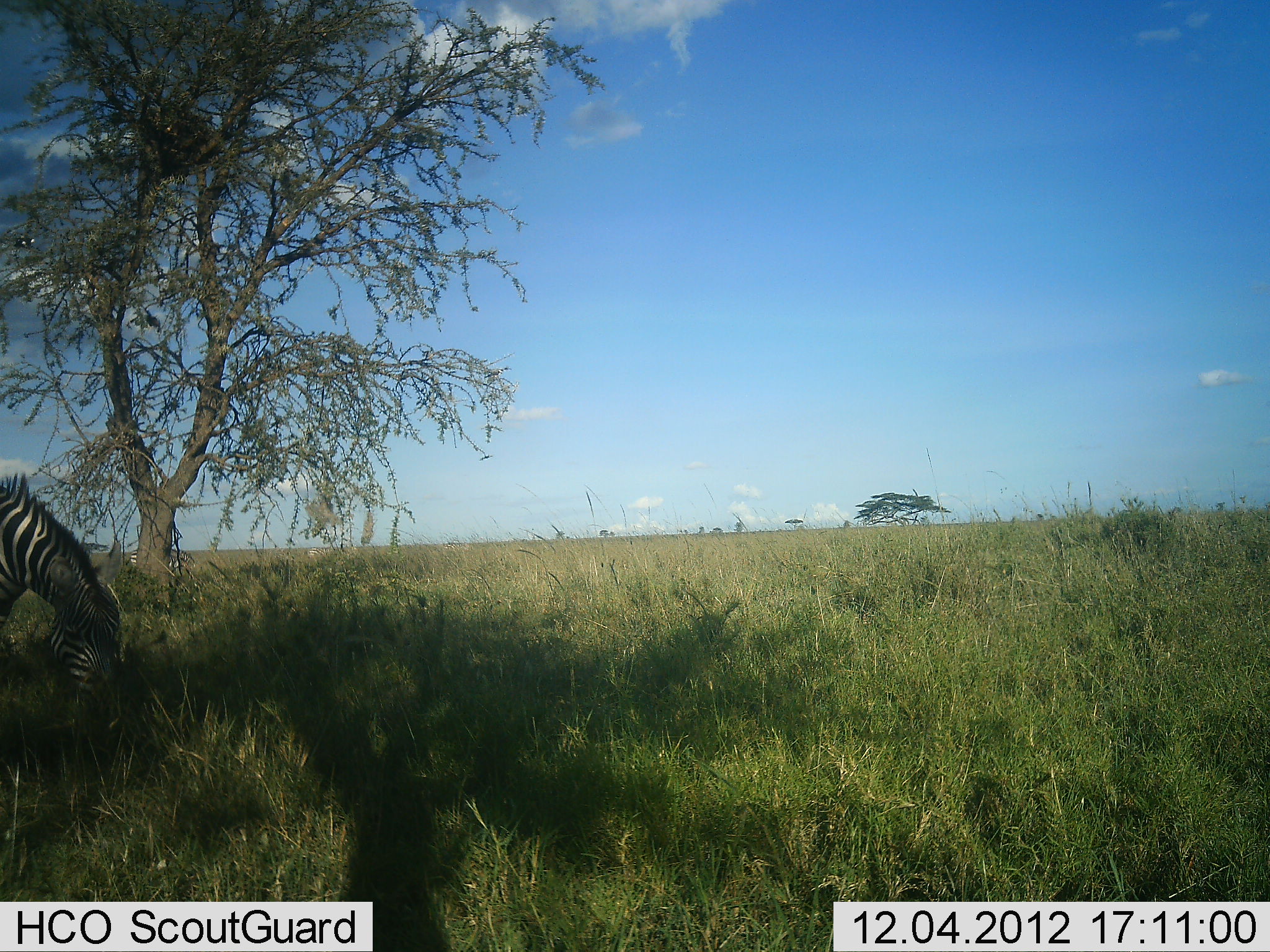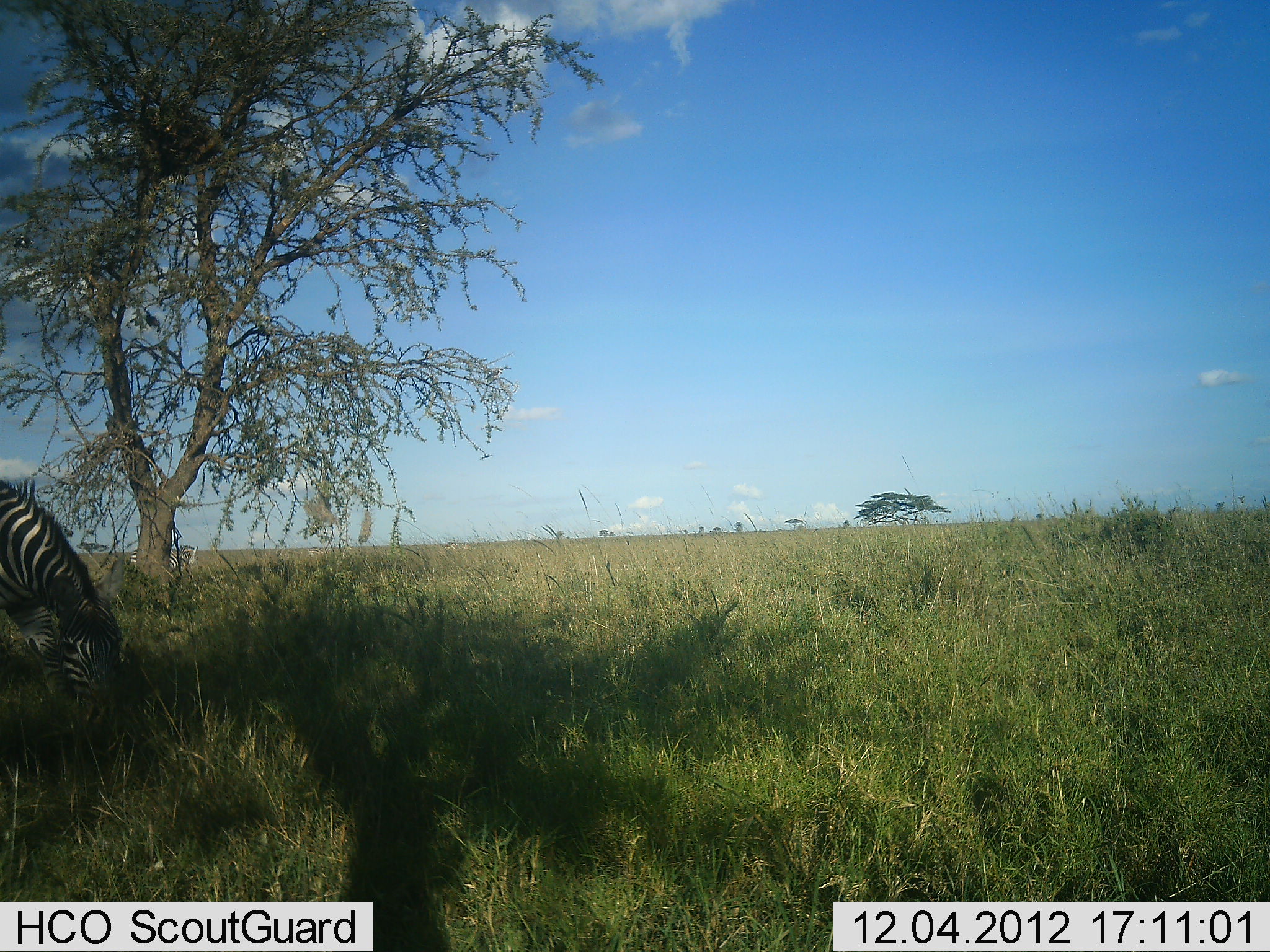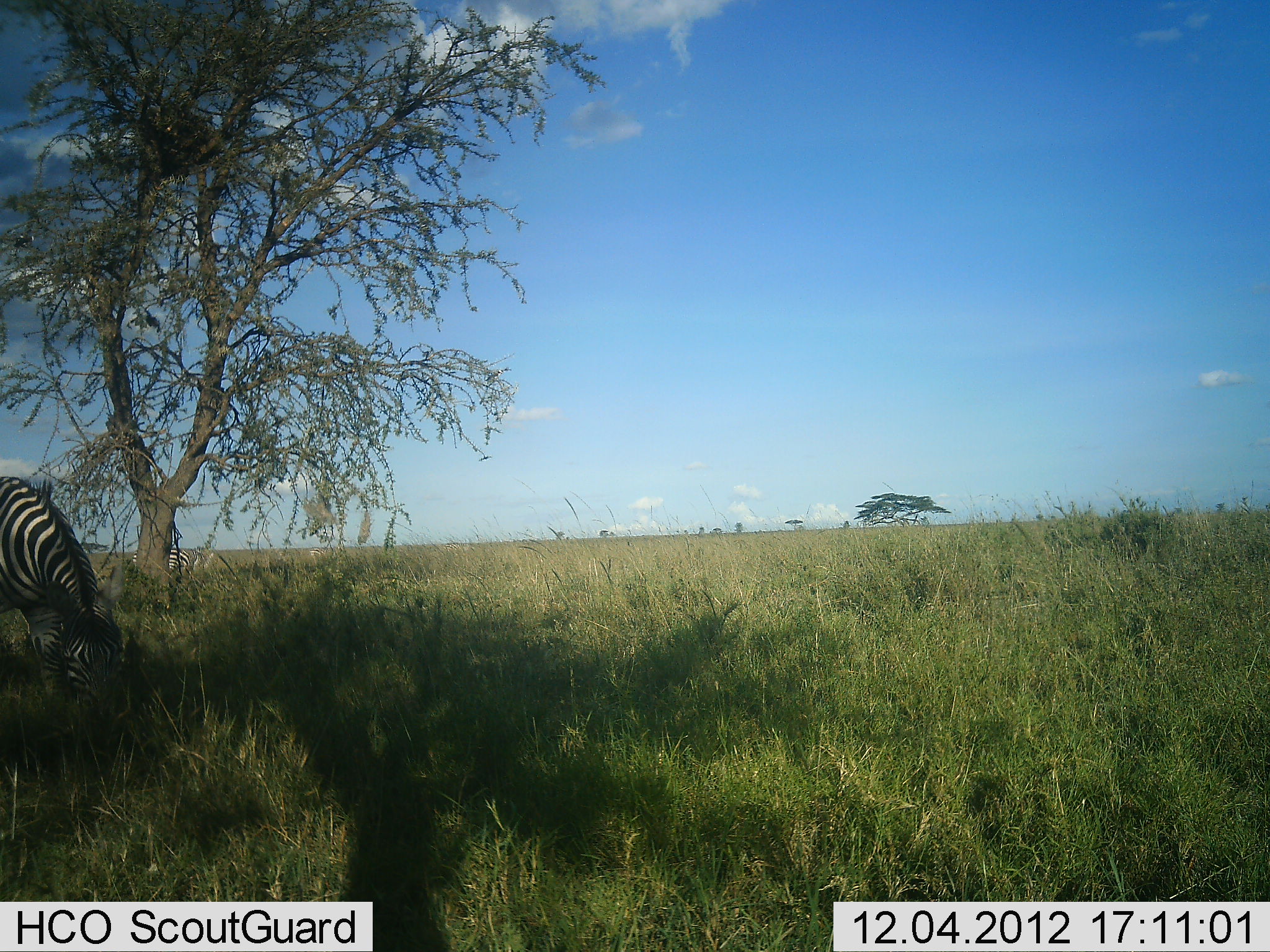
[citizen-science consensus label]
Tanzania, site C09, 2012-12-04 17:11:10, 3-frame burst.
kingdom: Animalia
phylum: Chordata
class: Mammalia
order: Perissodactyla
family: Equidae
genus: Equus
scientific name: Equus quagga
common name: plains zebra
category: zebra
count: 1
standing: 40%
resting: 0%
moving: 0%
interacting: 0%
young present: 0%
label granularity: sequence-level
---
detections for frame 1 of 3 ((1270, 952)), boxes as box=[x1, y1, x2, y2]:
animal: box=[0, 471, 125, 729]; box=[129, 547, 197, 578]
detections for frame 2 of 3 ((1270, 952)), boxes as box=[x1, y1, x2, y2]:
animal: box=[0, 477, 127, 732]; box=[130, 544, 199, 578]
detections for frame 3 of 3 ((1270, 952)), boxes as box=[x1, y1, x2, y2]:
animal: box=[0, 476, 123, 728]; box=[133, 546, 214, 578]